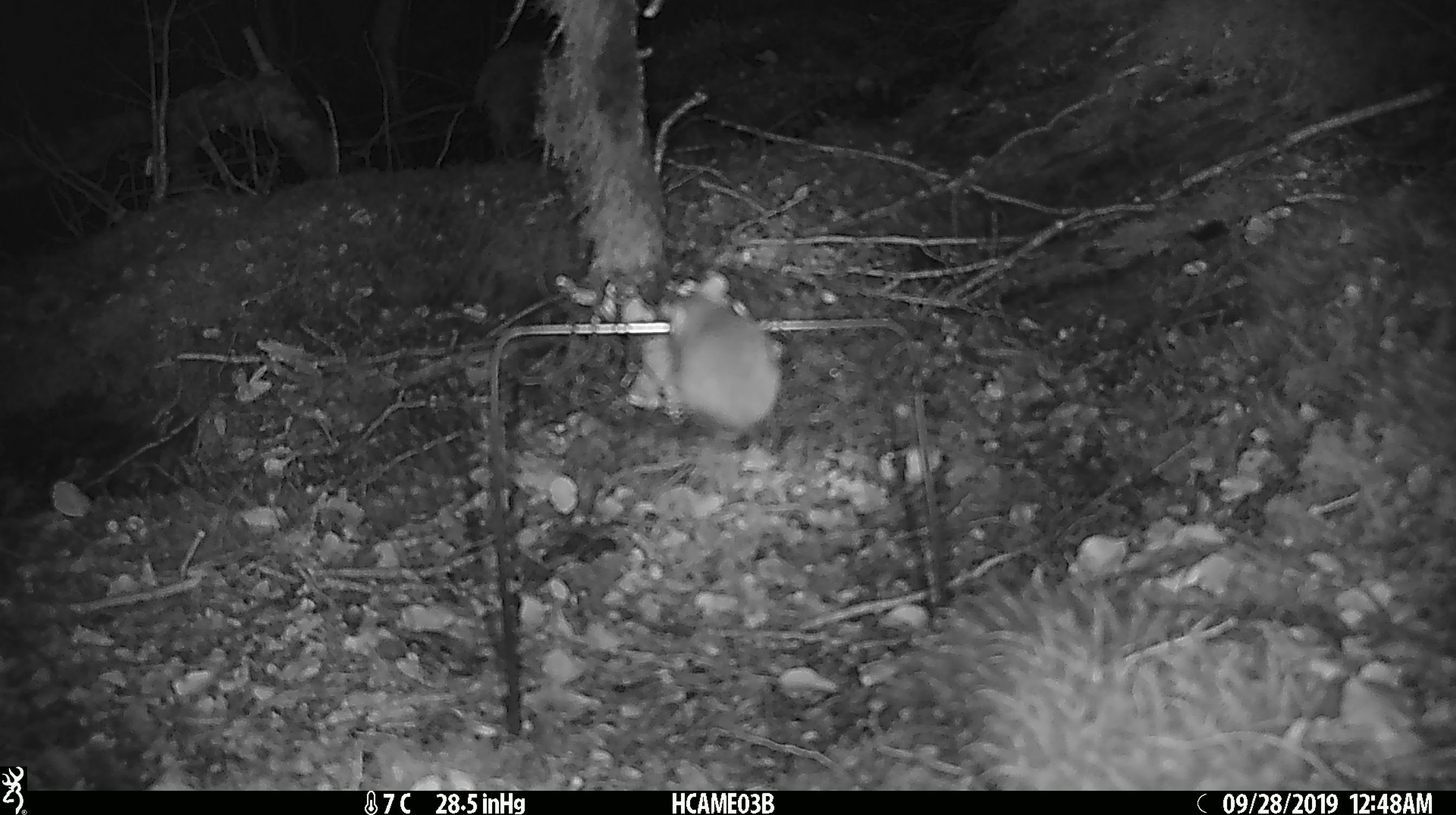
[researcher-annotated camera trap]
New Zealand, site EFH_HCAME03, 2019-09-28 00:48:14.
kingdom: Animalia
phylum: Chordata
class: Mammalia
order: Rodentia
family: Muridae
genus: Mus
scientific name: Mus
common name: mouse